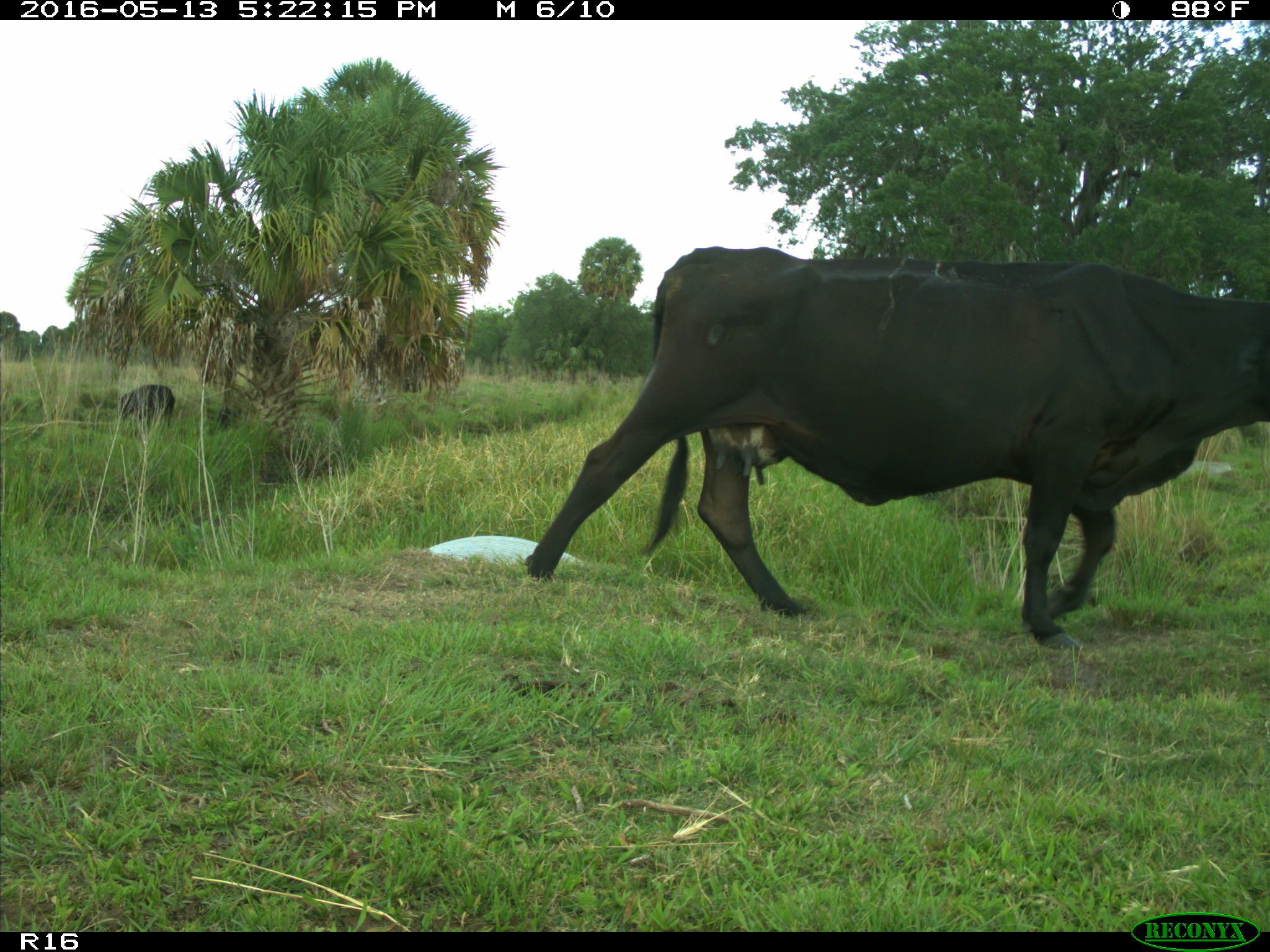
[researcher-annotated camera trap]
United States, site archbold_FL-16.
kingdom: Animalia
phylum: Chordata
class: Mammalia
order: Artiodactyla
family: Bovidae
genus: Bos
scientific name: Bos taurus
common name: domestic cow